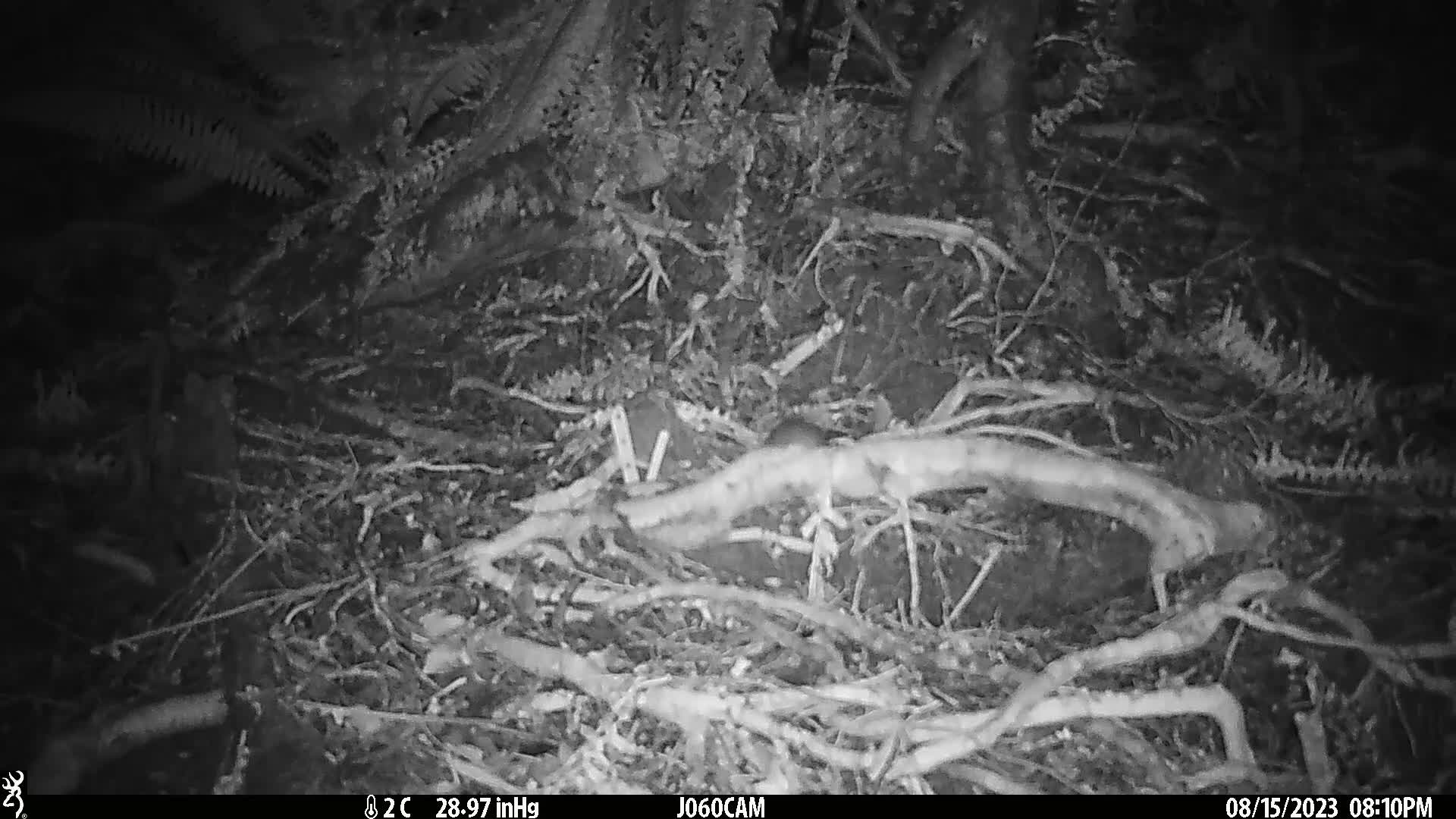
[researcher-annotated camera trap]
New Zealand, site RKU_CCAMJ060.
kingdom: Animalia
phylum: Chordata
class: Mammalia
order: Rodentia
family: Muridae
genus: Rattus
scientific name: Rattus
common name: rat